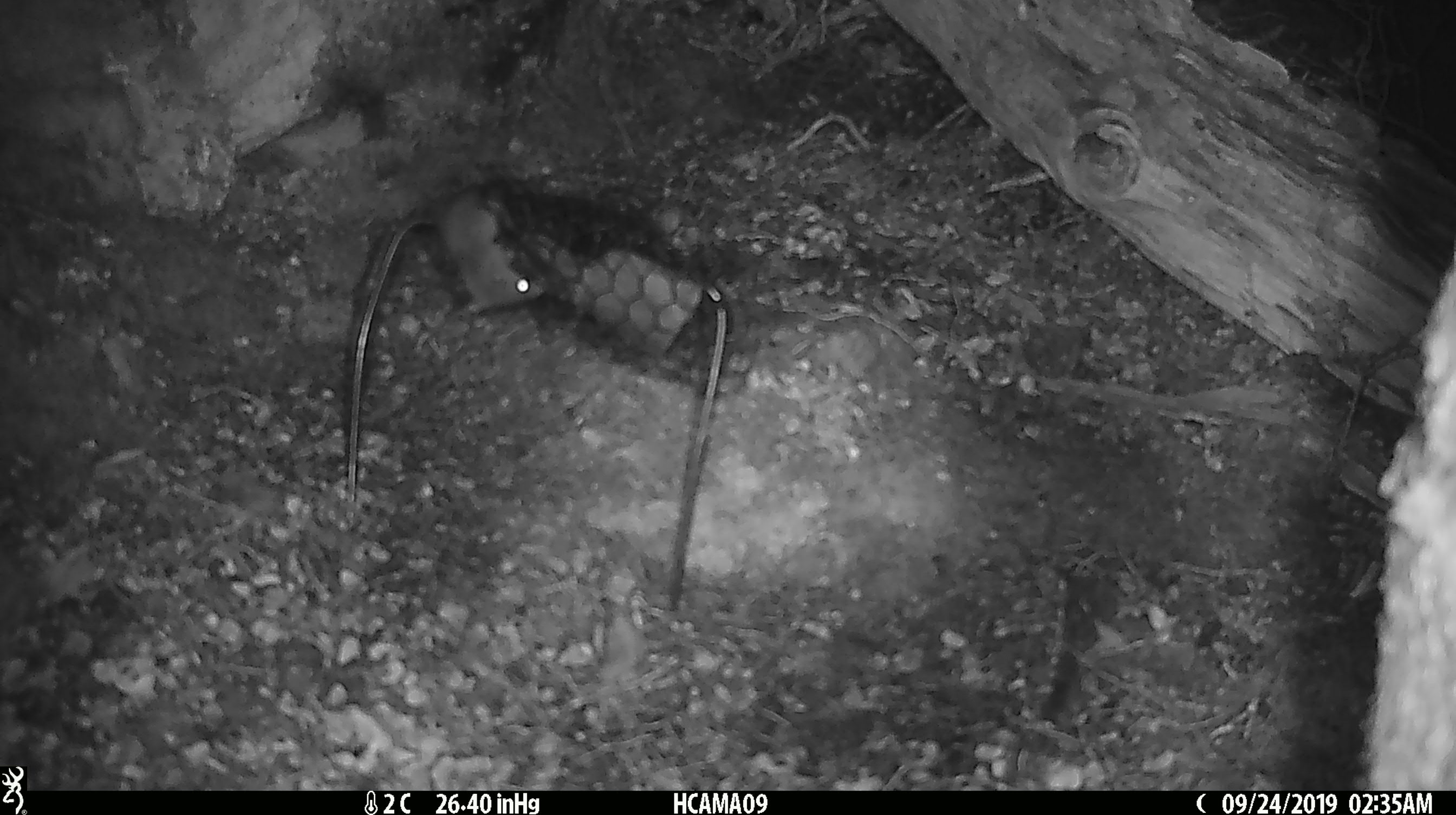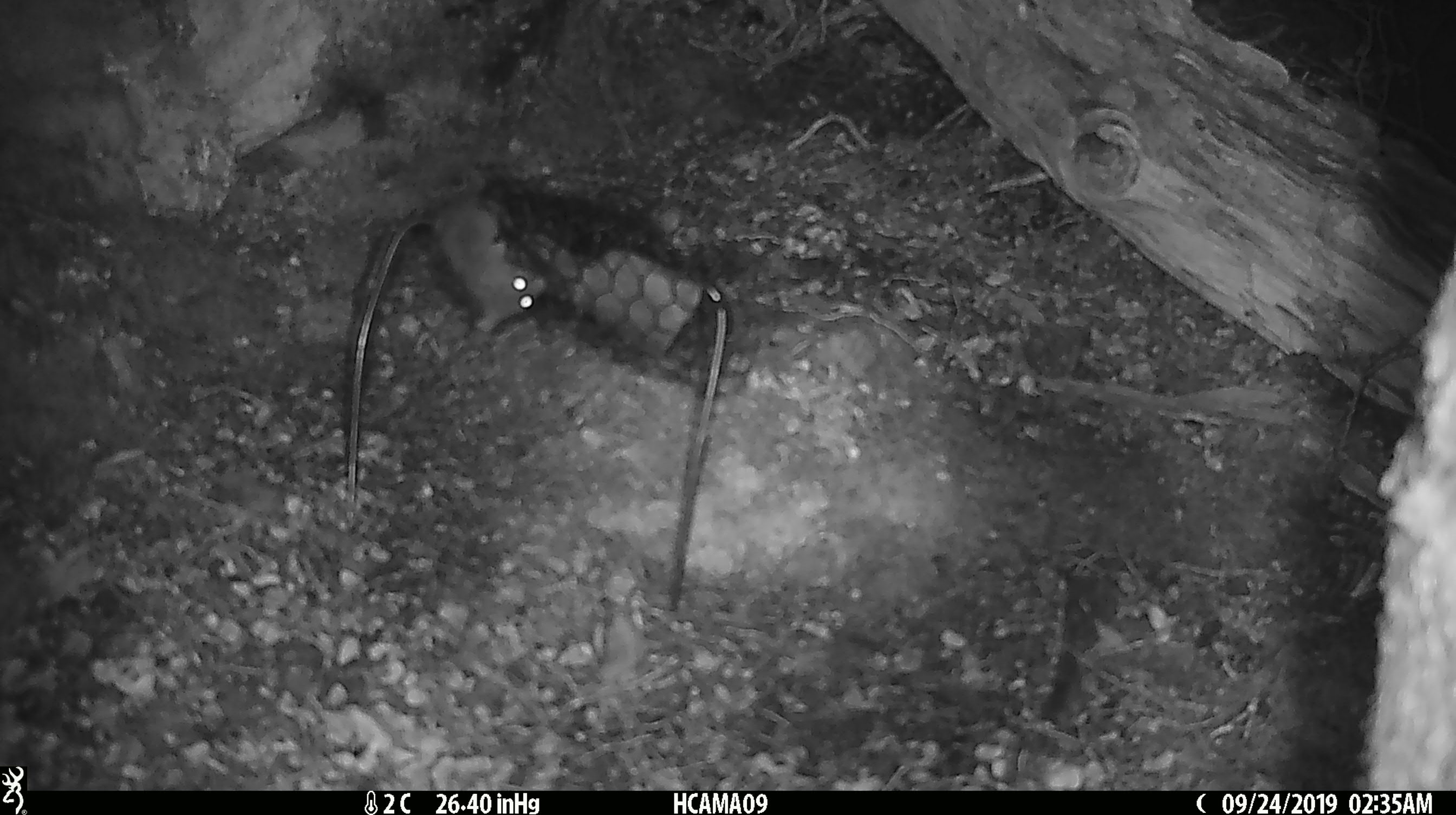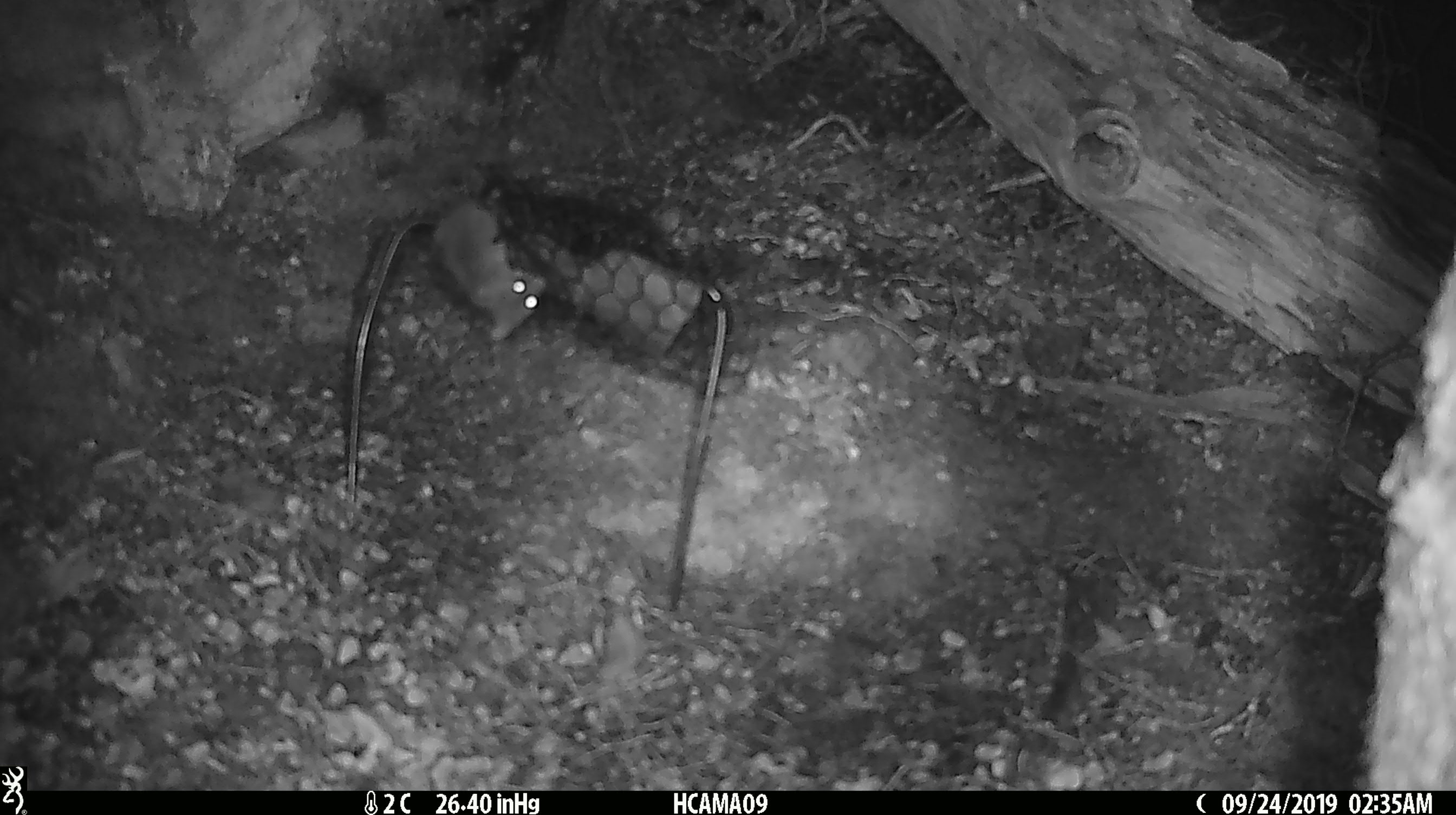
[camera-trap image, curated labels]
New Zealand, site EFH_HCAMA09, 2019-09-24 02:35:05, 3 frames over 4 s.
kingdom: Animalia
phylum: Chordata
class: Mammalia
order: Rodentia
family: Muridae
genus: Mus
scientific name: Mus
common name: mouse